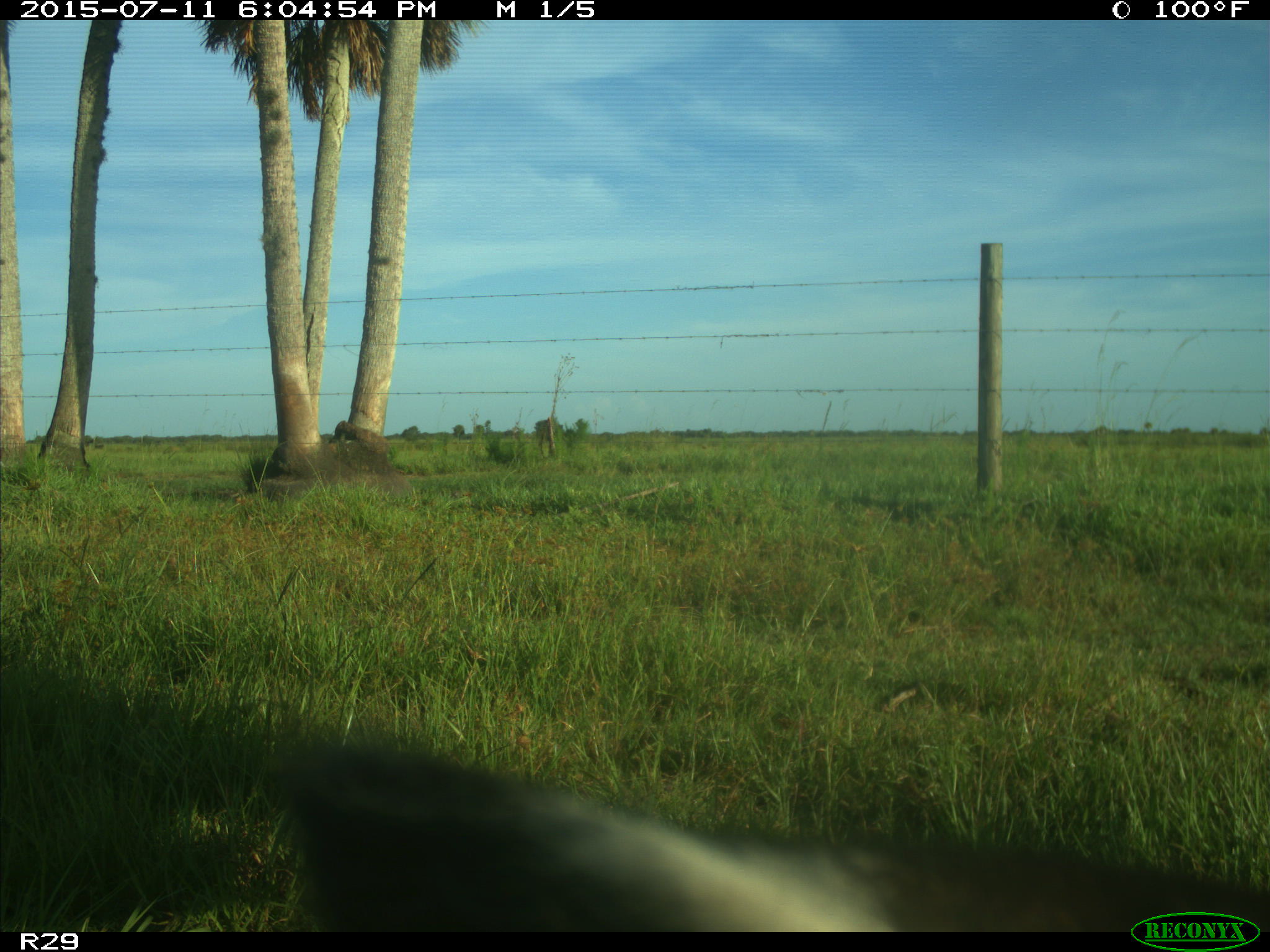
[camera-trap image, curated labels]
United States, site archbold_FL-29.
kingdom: Animalia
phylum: Chordata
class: Mammalia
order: Artiodactyla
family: Bovidae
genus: Bos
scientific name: Bos taurus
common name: domestic cow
Bos taurus (domestic cow).